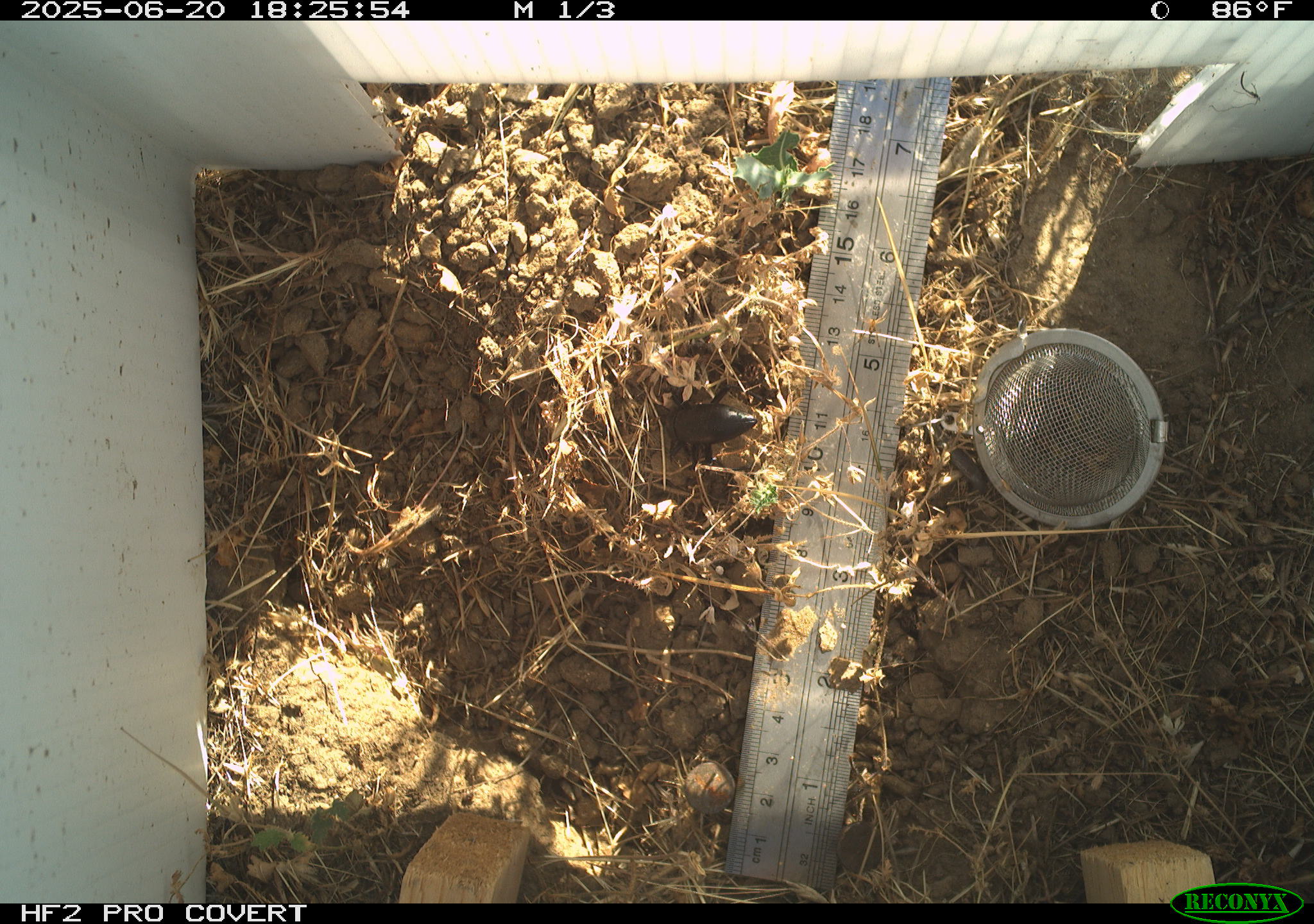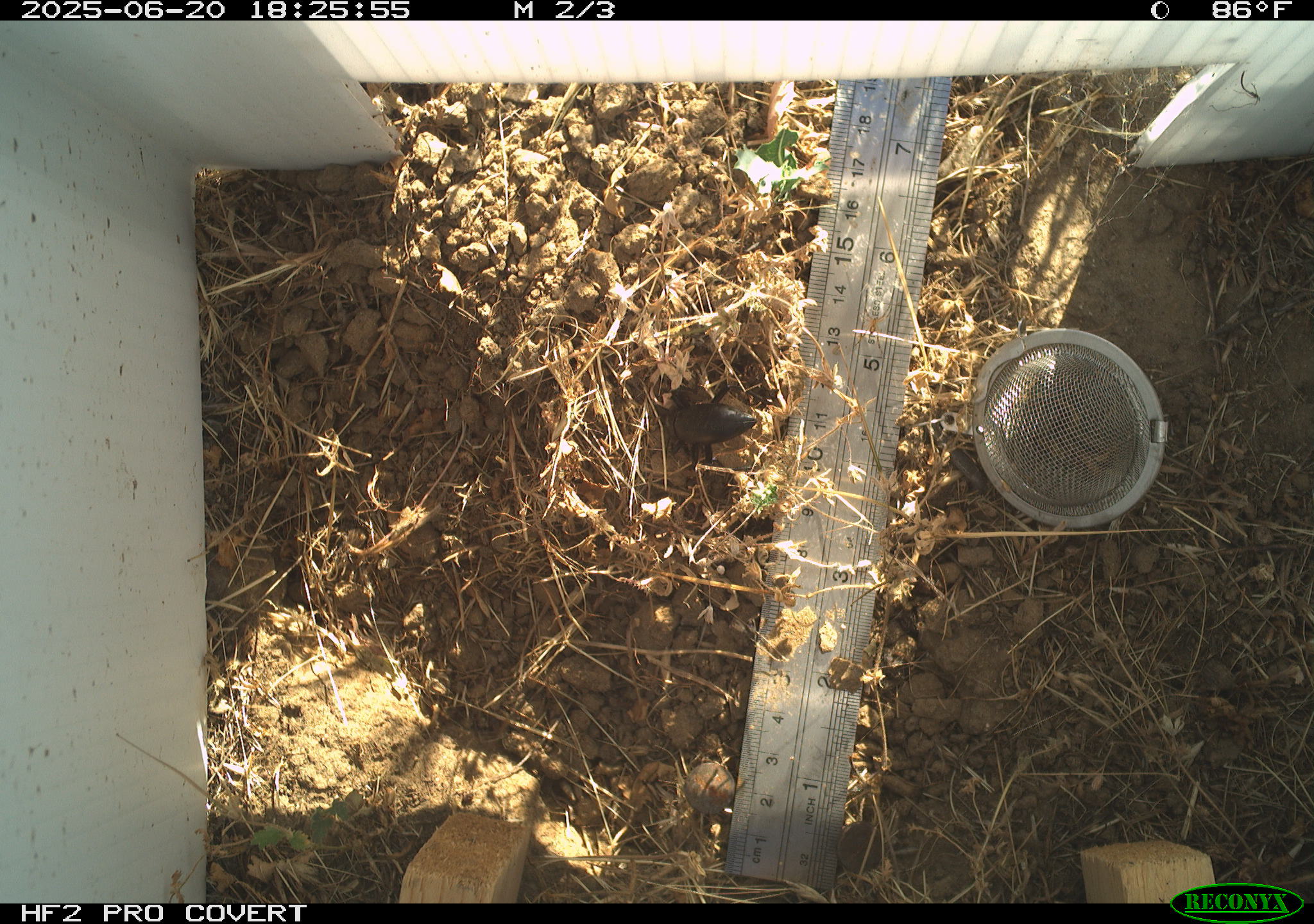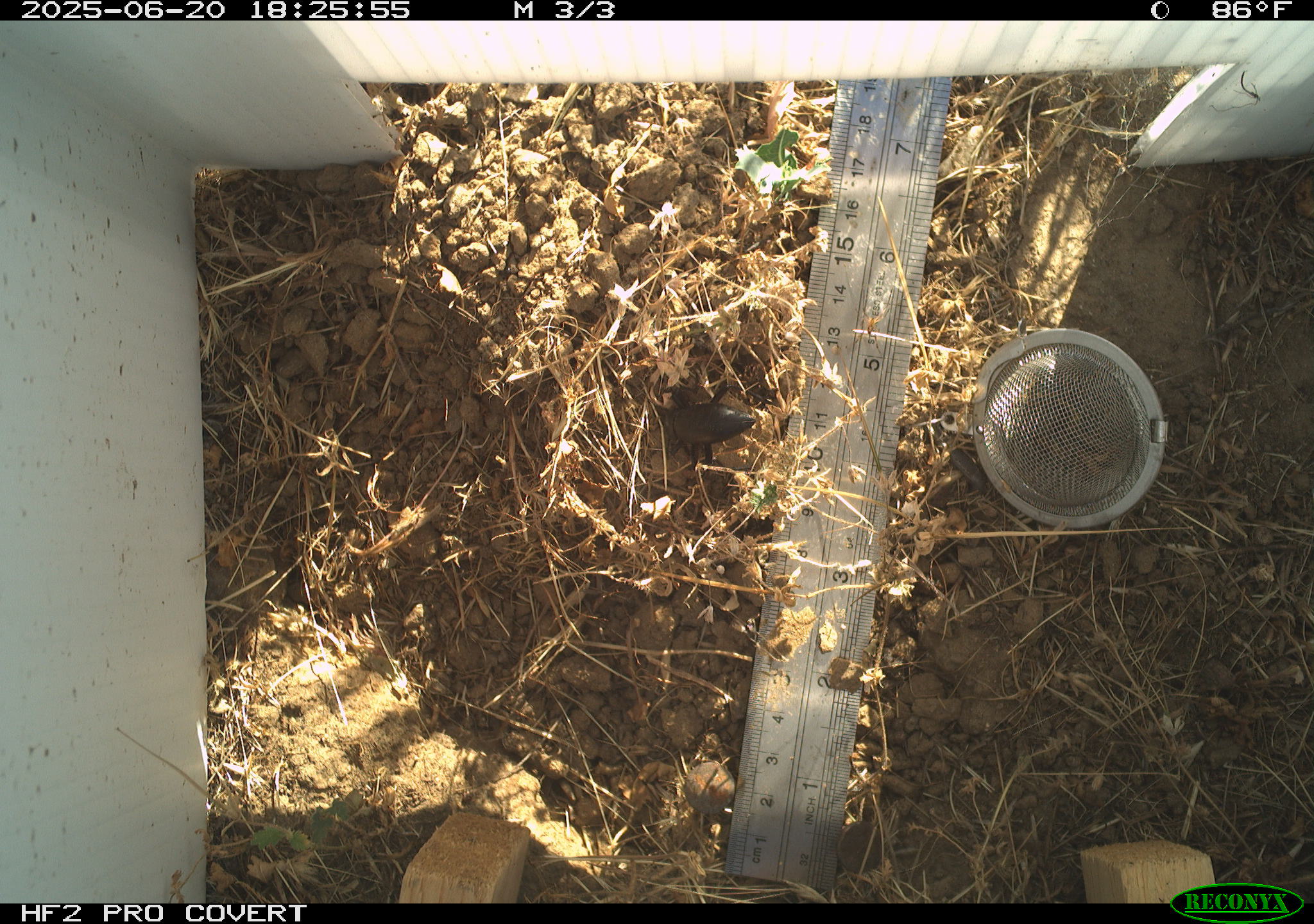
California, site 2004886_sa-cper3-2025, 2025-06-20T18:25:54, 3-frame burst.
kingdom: Animalia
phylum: Arthropoda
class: Insecta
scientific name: Insecta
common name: insect